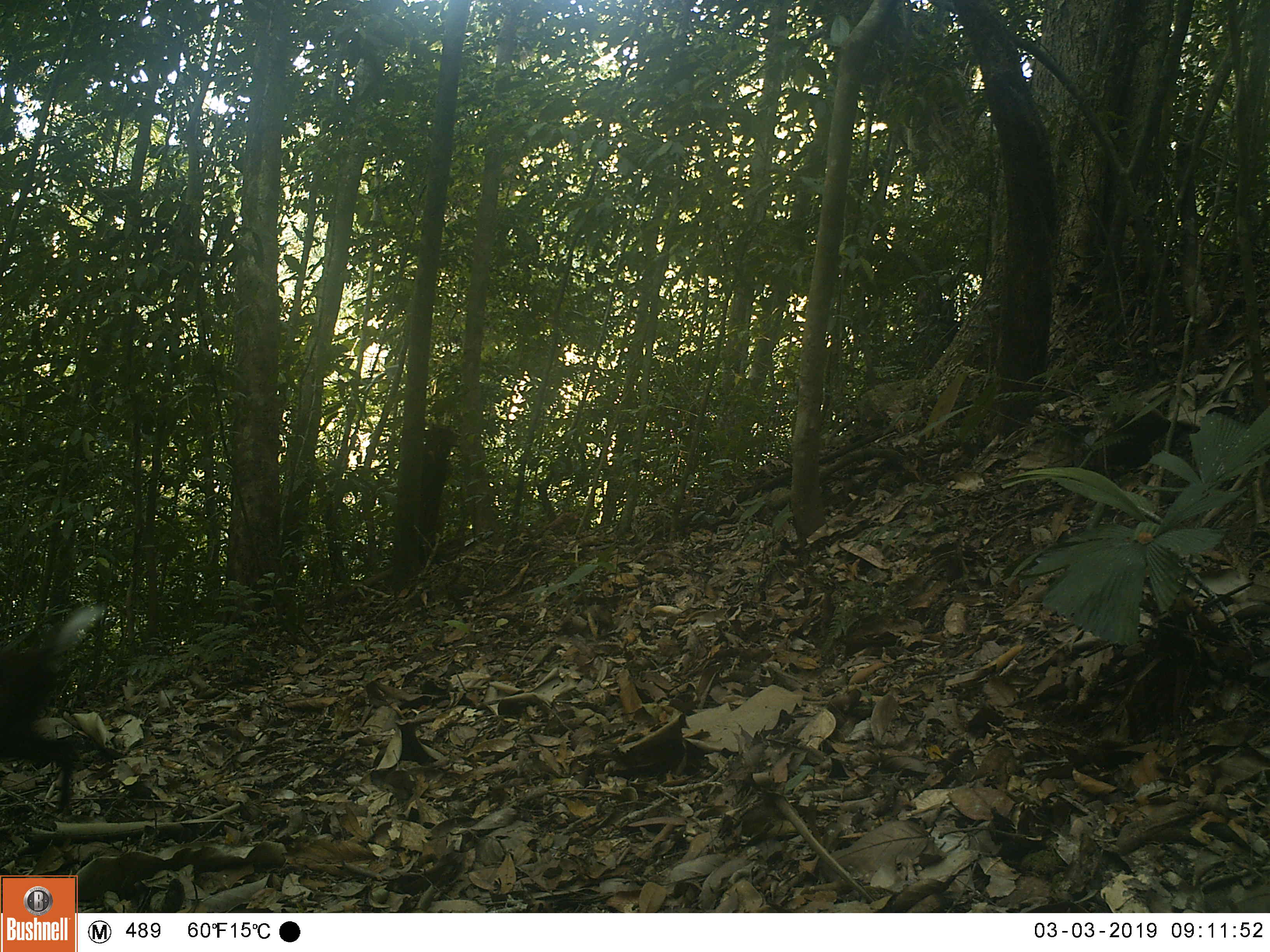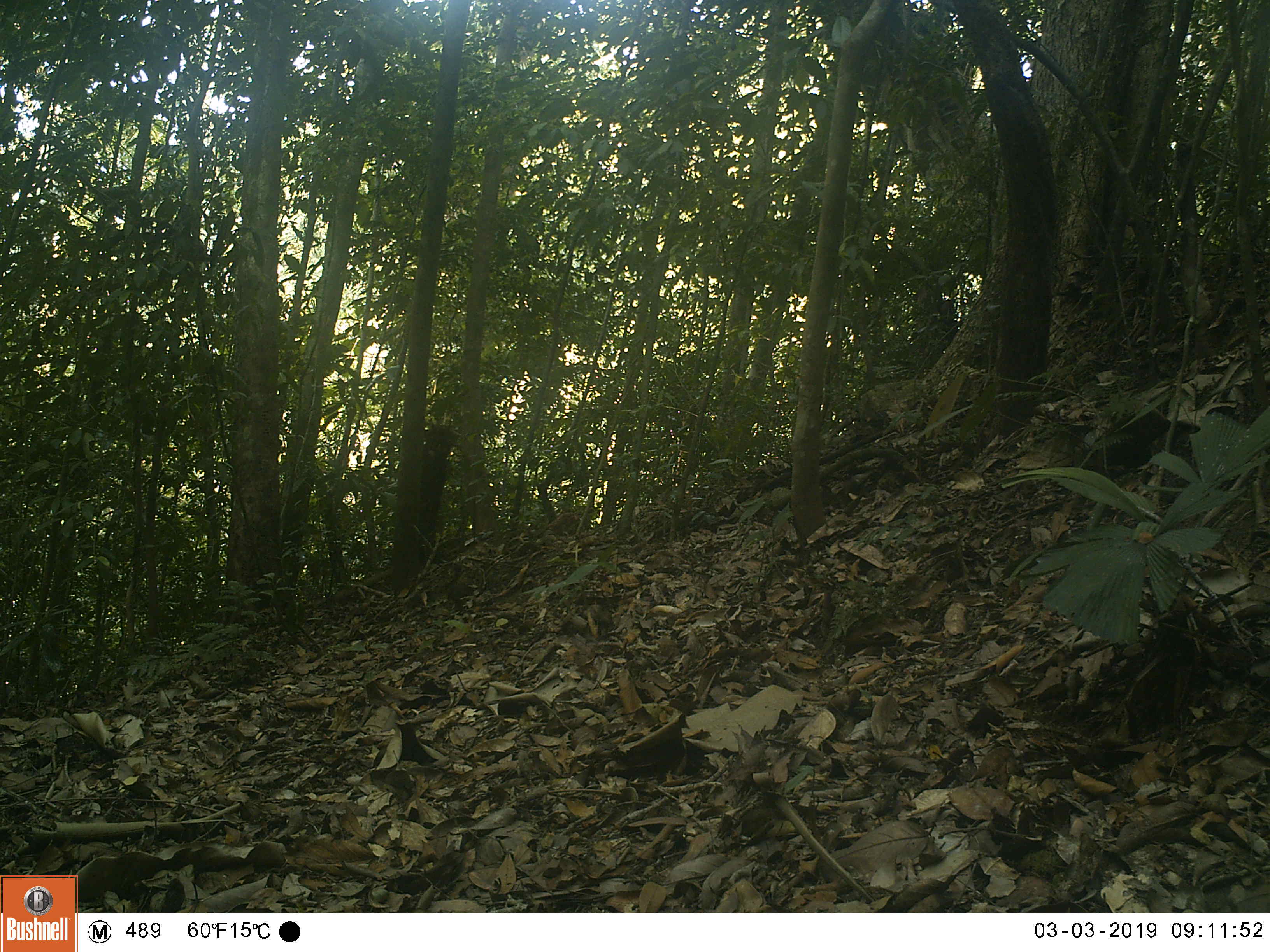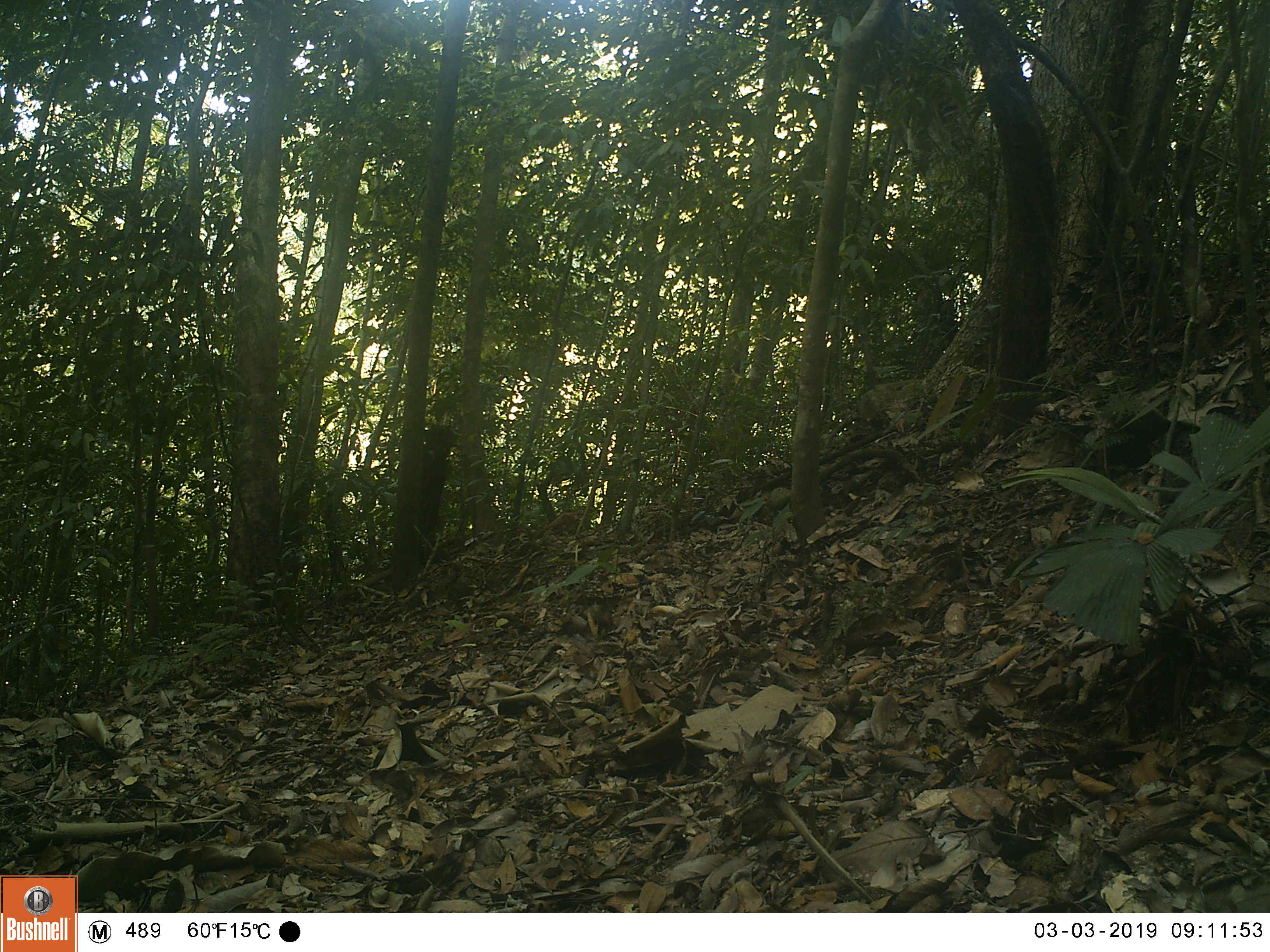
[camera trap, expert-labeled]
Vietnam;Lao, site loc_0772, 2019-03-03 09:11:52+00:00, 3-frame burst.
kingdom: Animalia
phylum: Chordata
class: Mammalia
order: Artiodactyla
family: Cervidae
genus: Muntiacus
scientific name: Muntiacus rooseveltorum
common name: roosevelt's muntjac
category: roosevelts muntjac group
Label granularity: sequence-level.